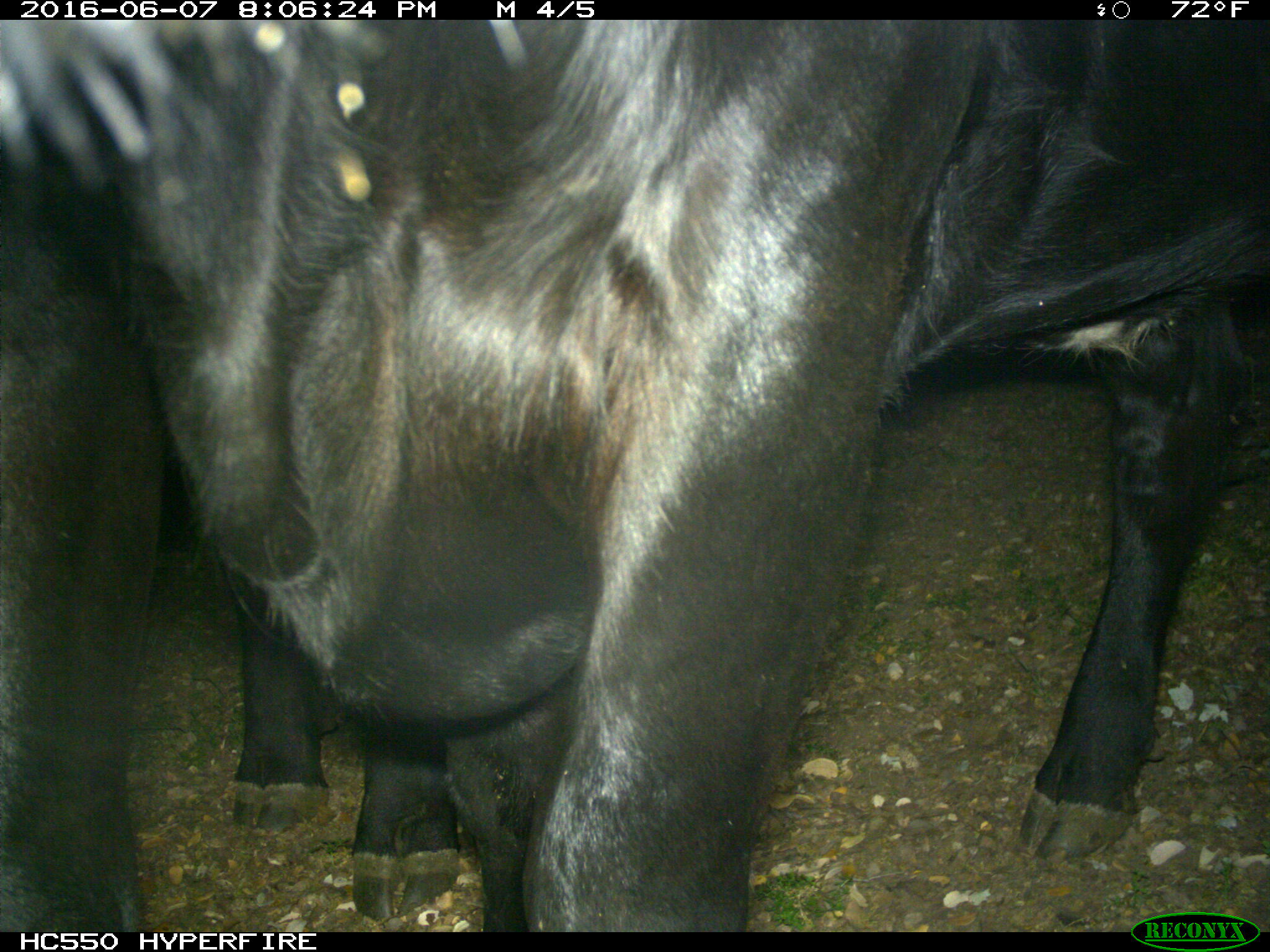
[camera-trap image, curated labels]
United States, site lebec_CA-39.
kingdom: Animalia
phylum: Chordata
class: Mammalia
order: Artiodactyla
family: Bovidae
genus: Bos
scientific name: Bos taurus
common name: domestic cow